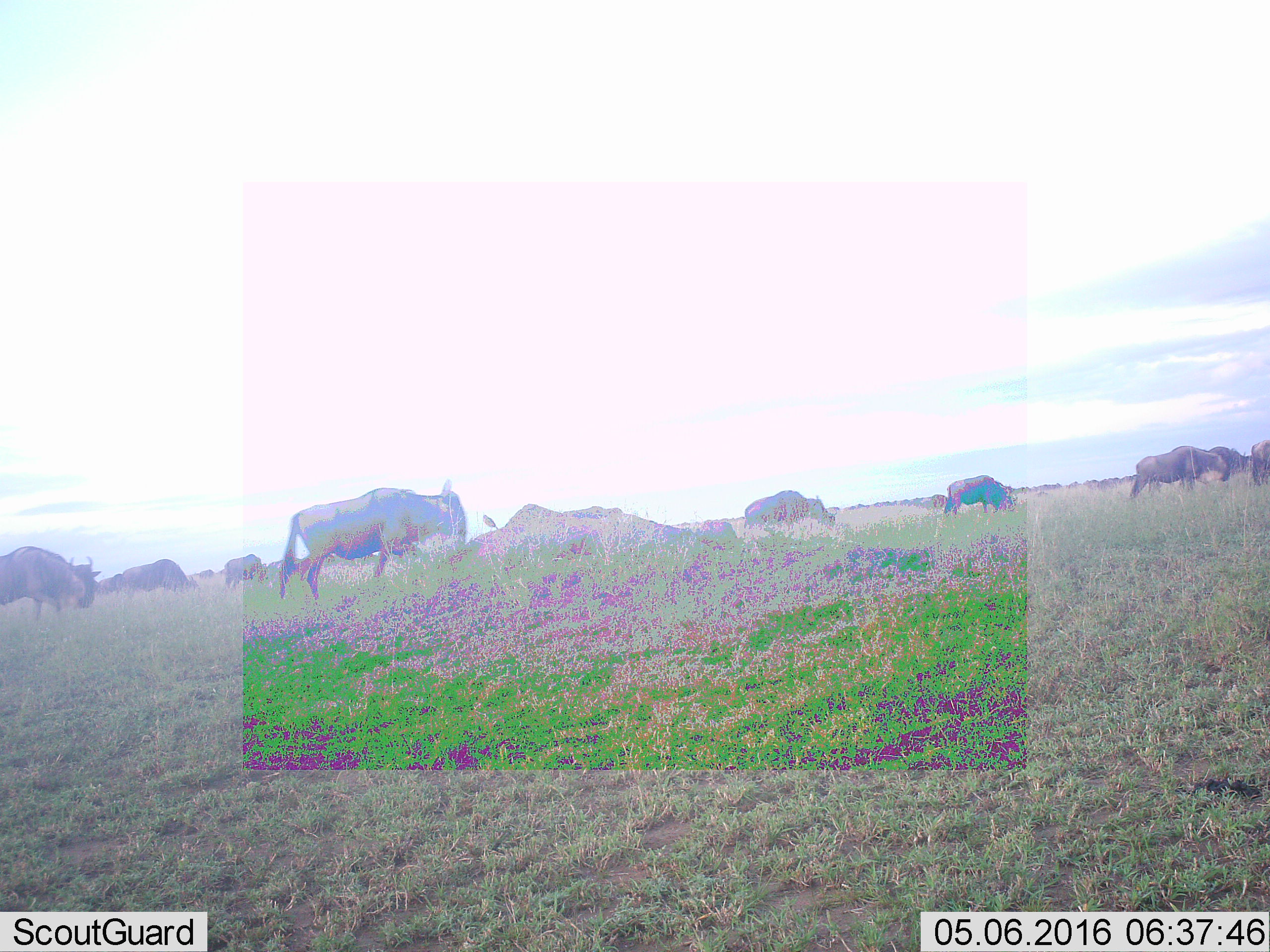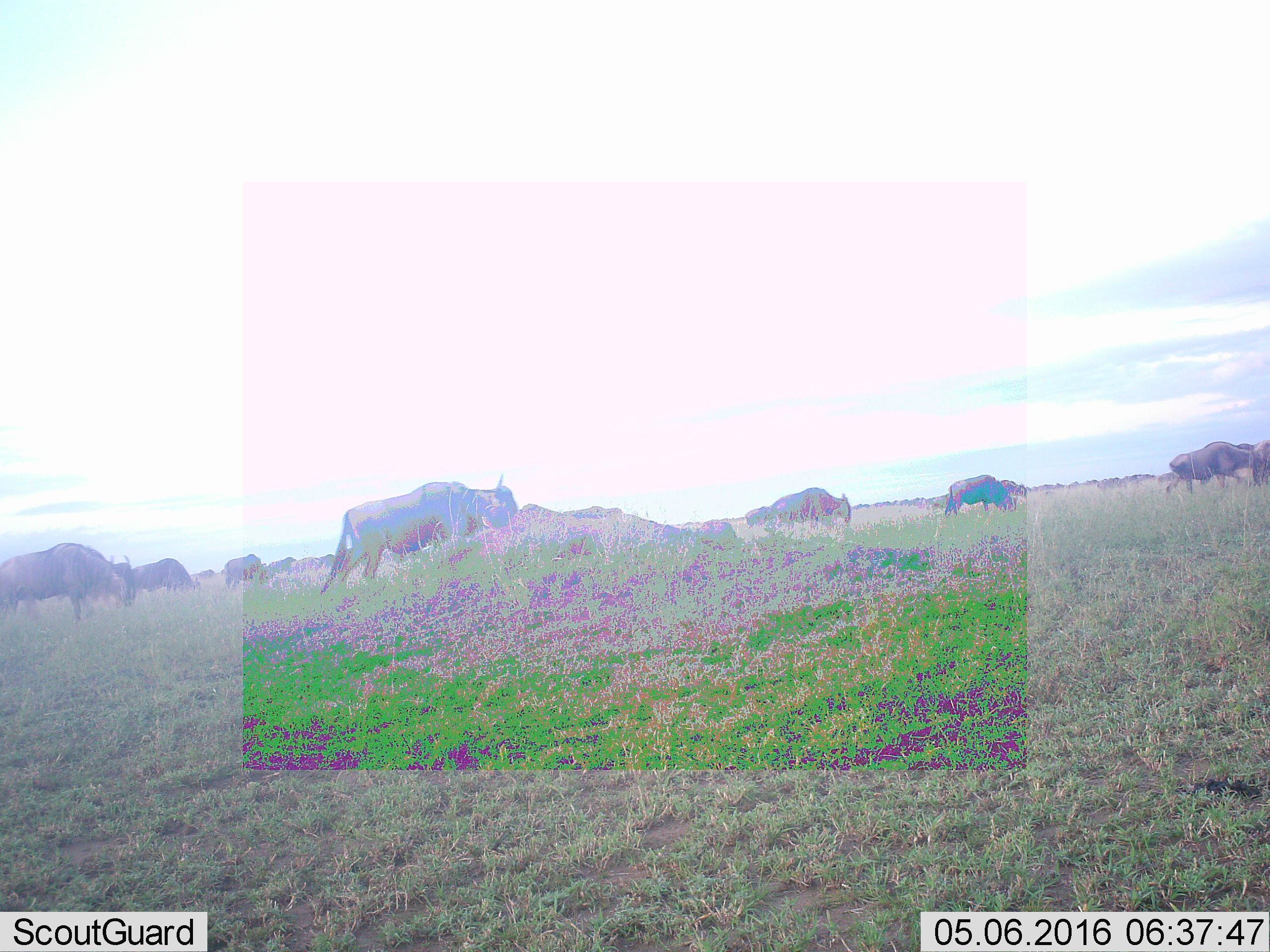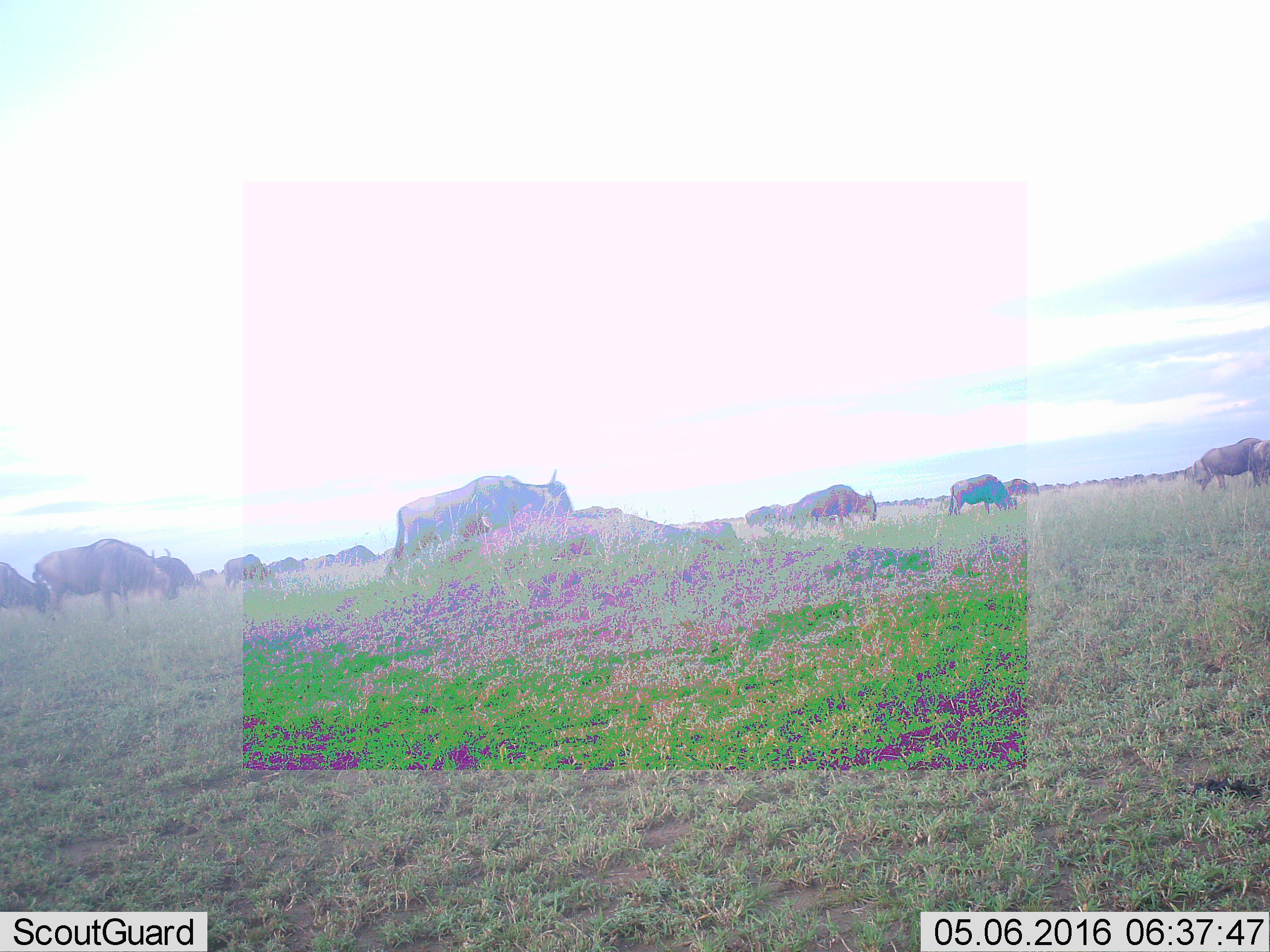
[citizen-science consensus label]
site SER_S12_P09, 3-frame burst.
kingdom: Animalia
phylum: Chordata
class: Mammalia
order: Artiodactyla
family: Bovidae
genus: Connochaetes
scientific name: Connochaetes taurinus taurinus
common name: blue wildebeest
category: wildebeestblue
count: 11-50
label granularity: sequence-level